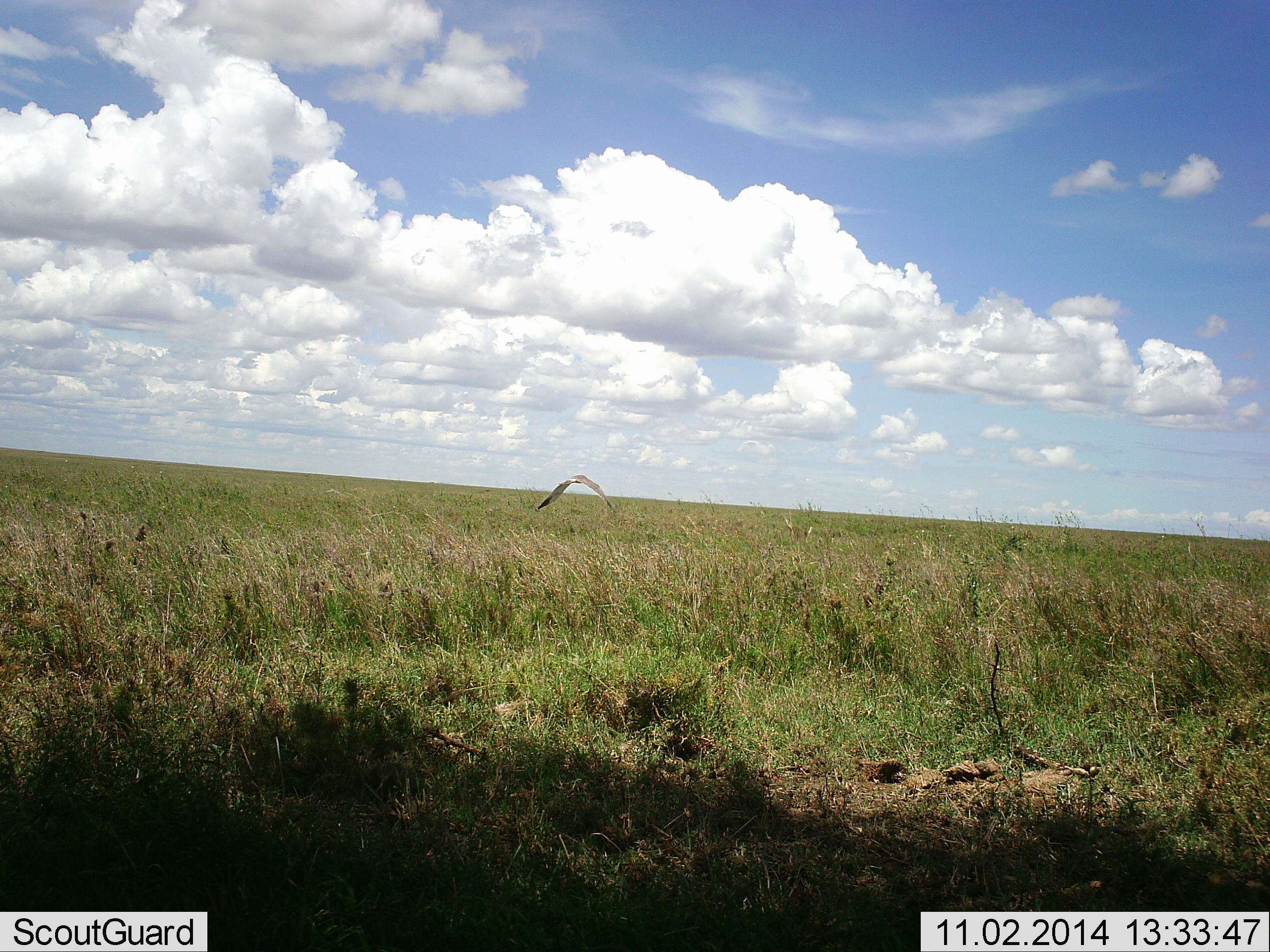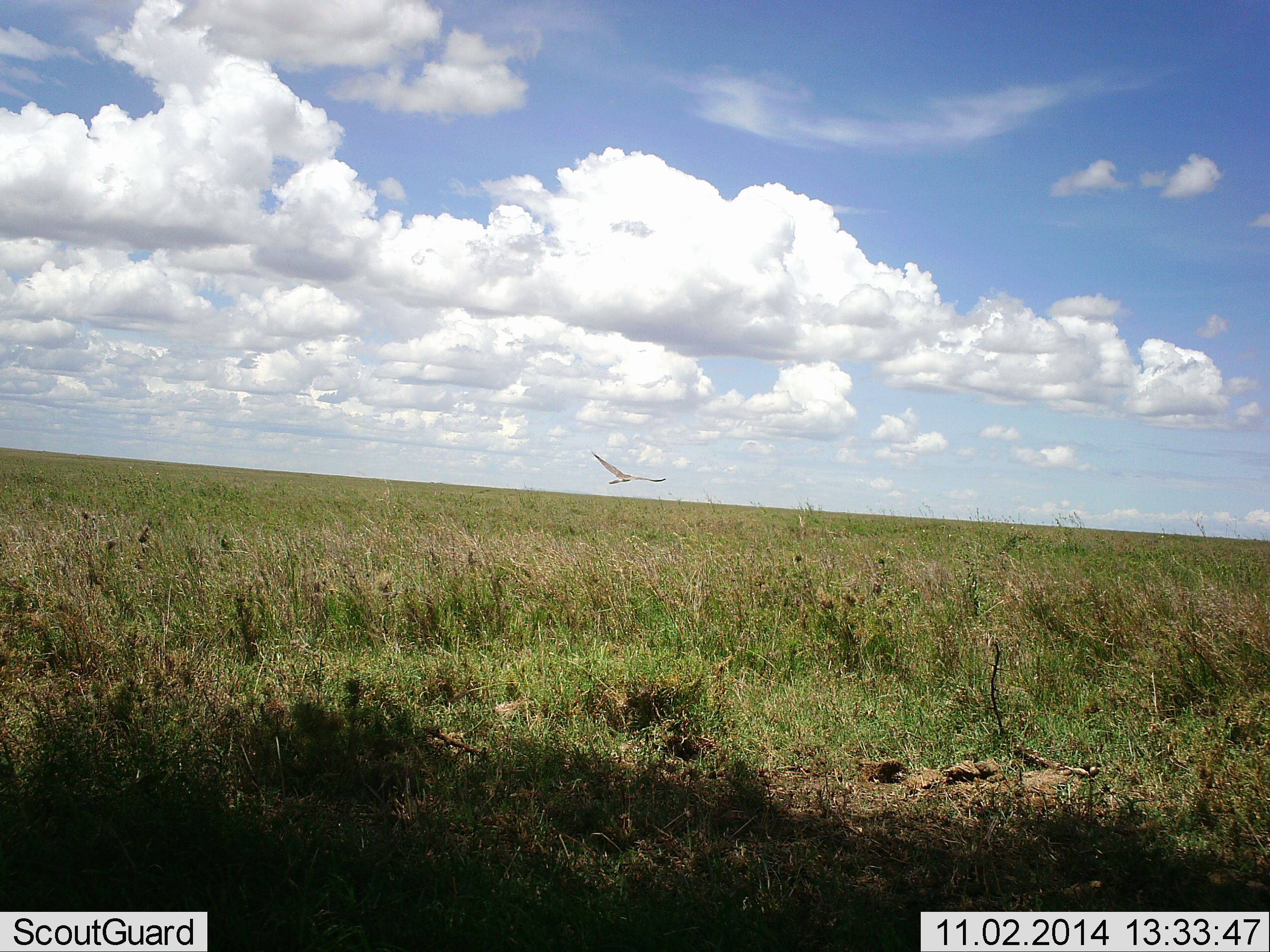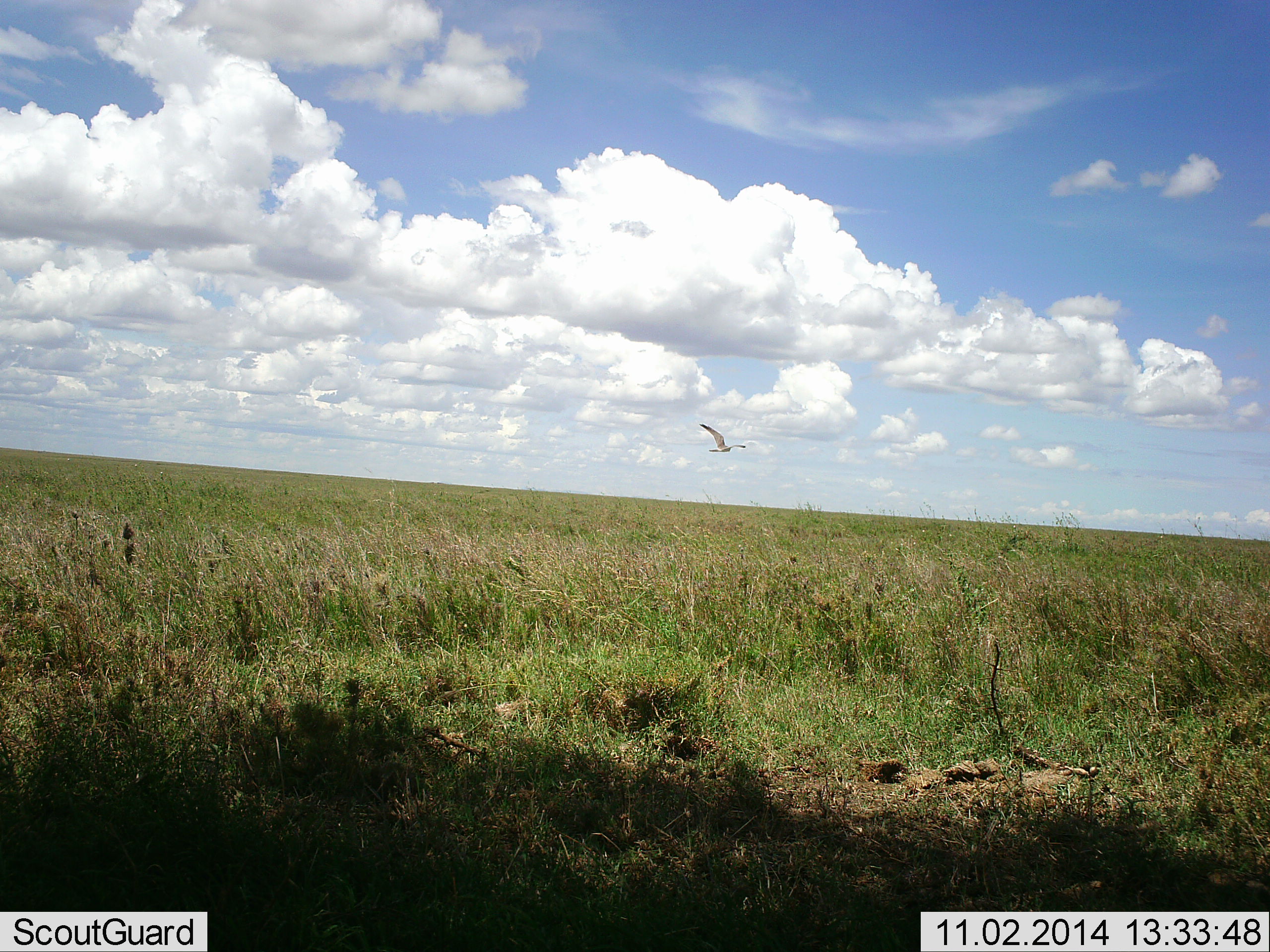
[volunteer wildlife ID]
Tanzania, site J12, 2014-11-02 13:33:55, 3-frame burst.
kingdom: Animalia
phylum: Chordata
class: Aves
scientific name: Aves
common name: bird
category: otherbird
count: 1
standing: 0%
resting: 0%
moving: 100%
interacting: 0%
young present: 0%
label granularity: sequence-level